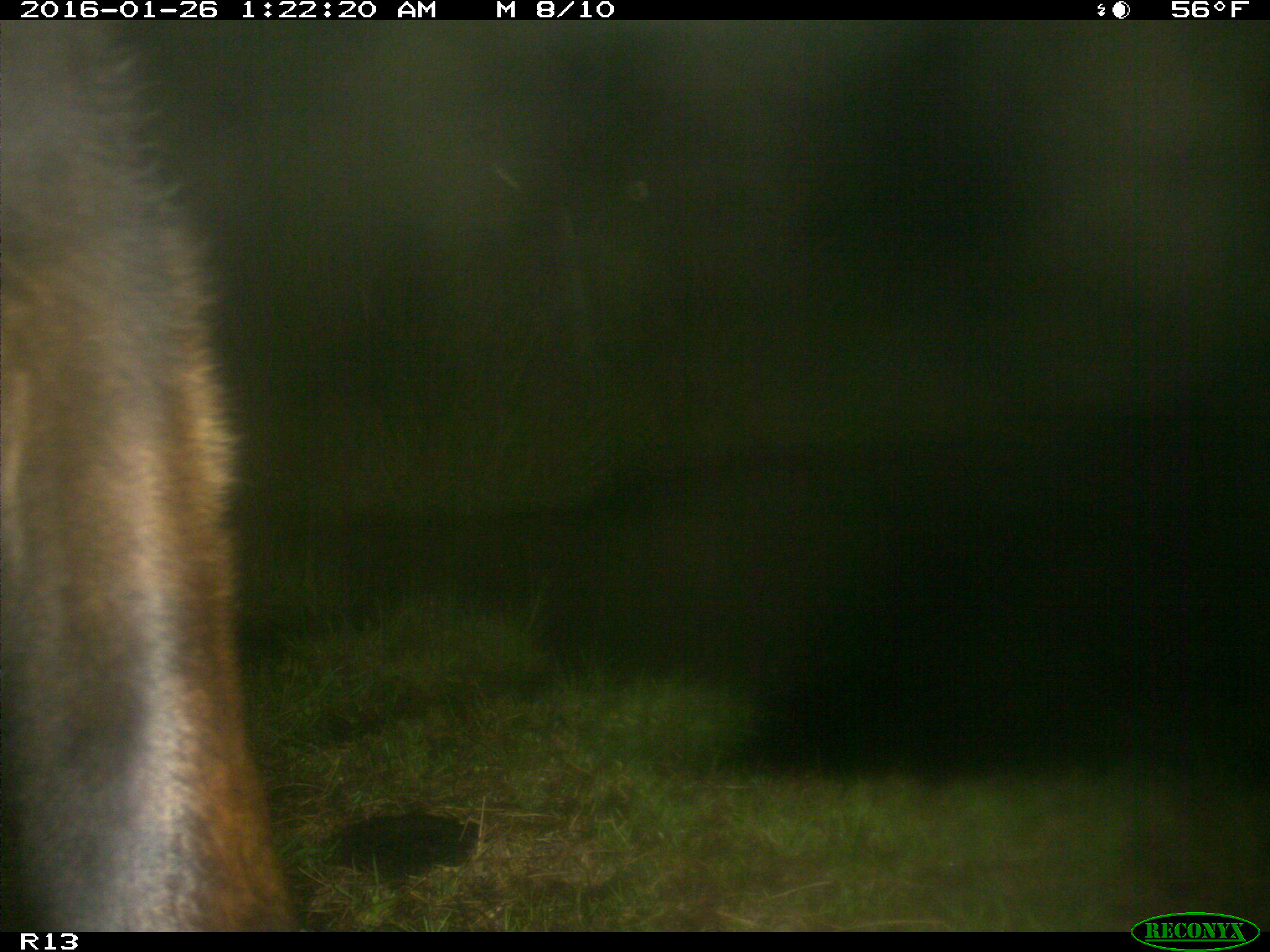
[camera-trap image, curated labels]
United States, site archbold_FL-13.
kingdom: Animalia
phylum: Chordata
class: Mammalia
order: Artiodactyla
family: Bovidae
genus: Bos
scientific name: Bos taurus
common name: domestic cow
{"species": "Bos taurus (domestic cow)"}